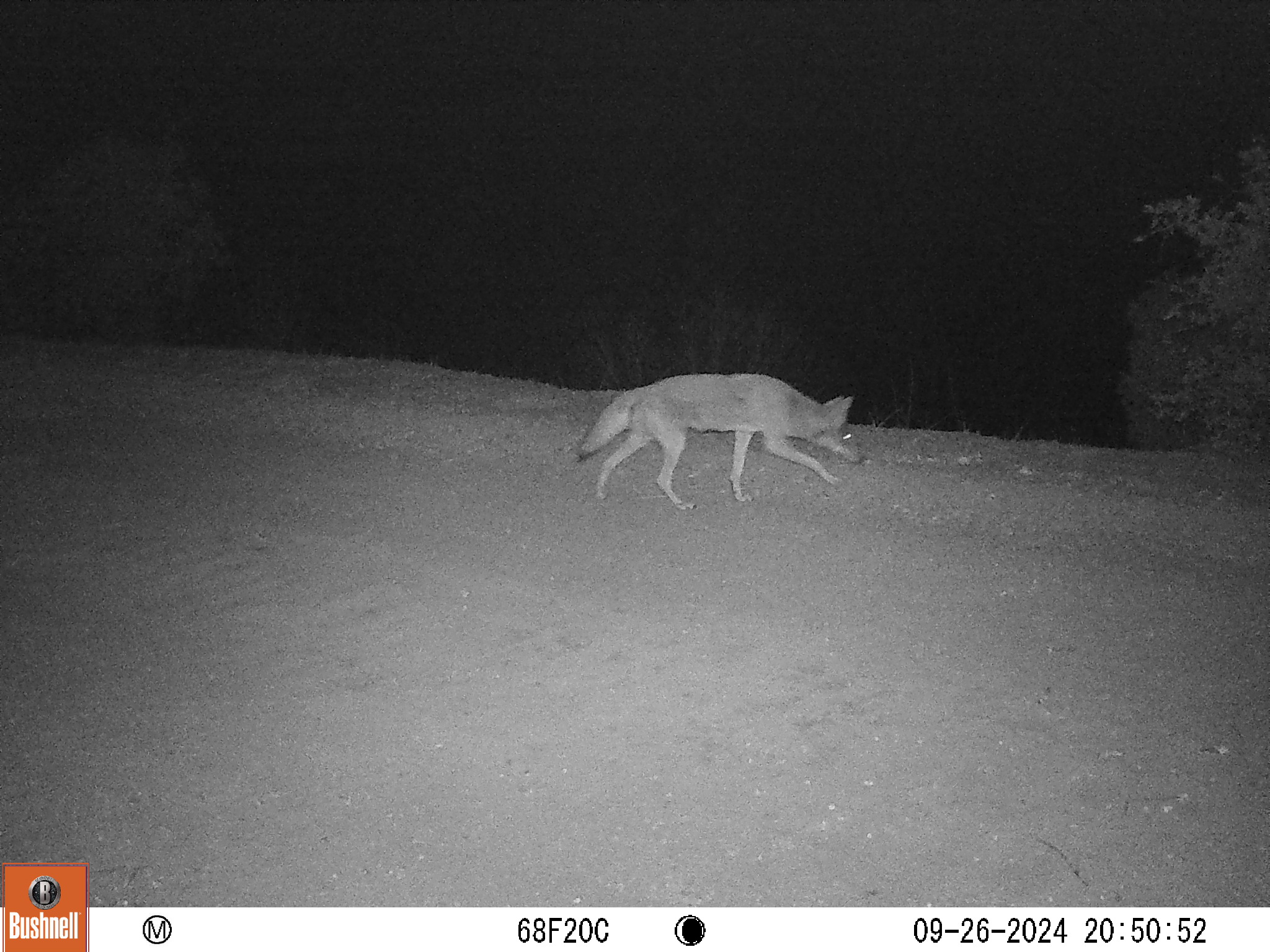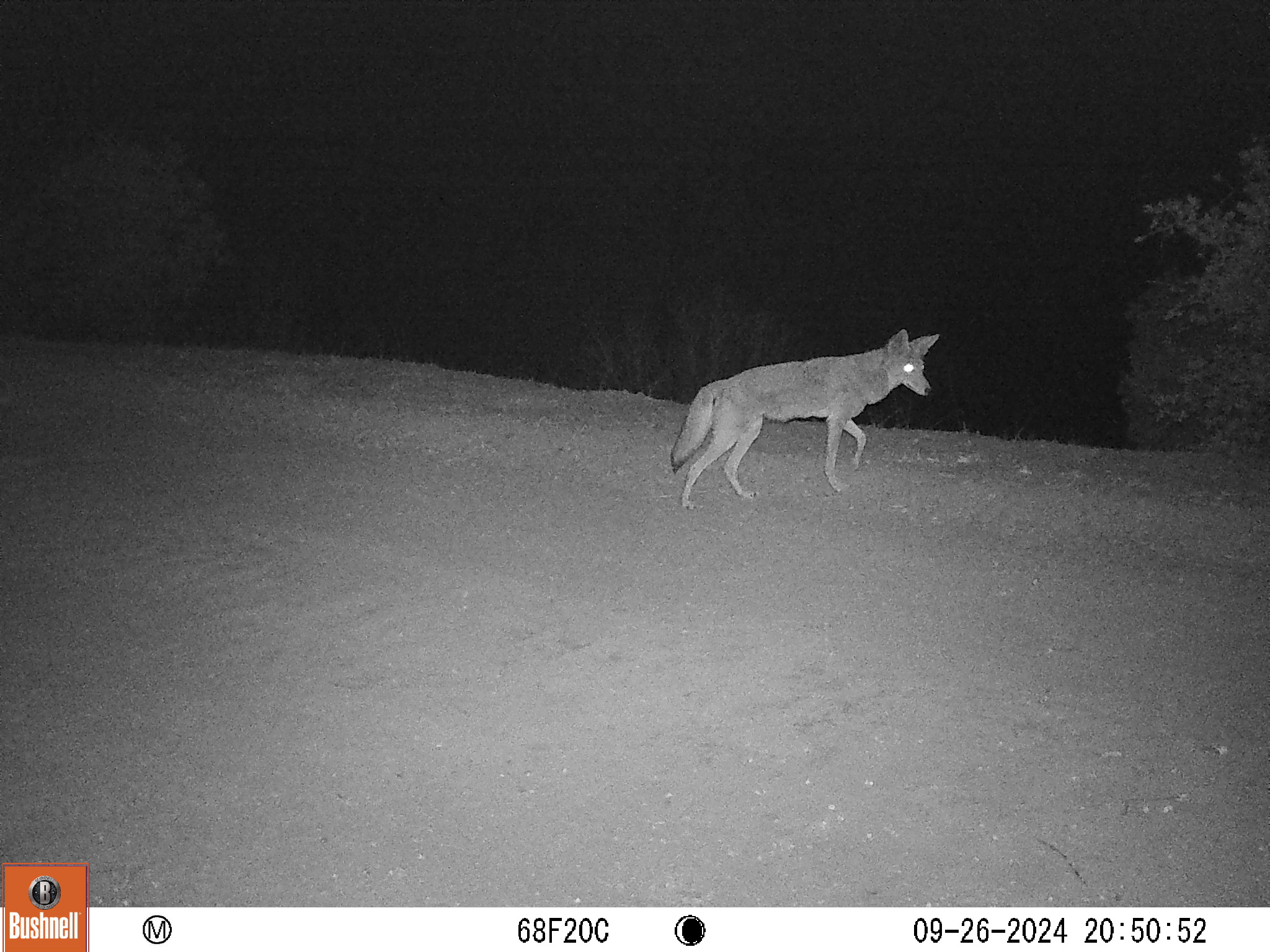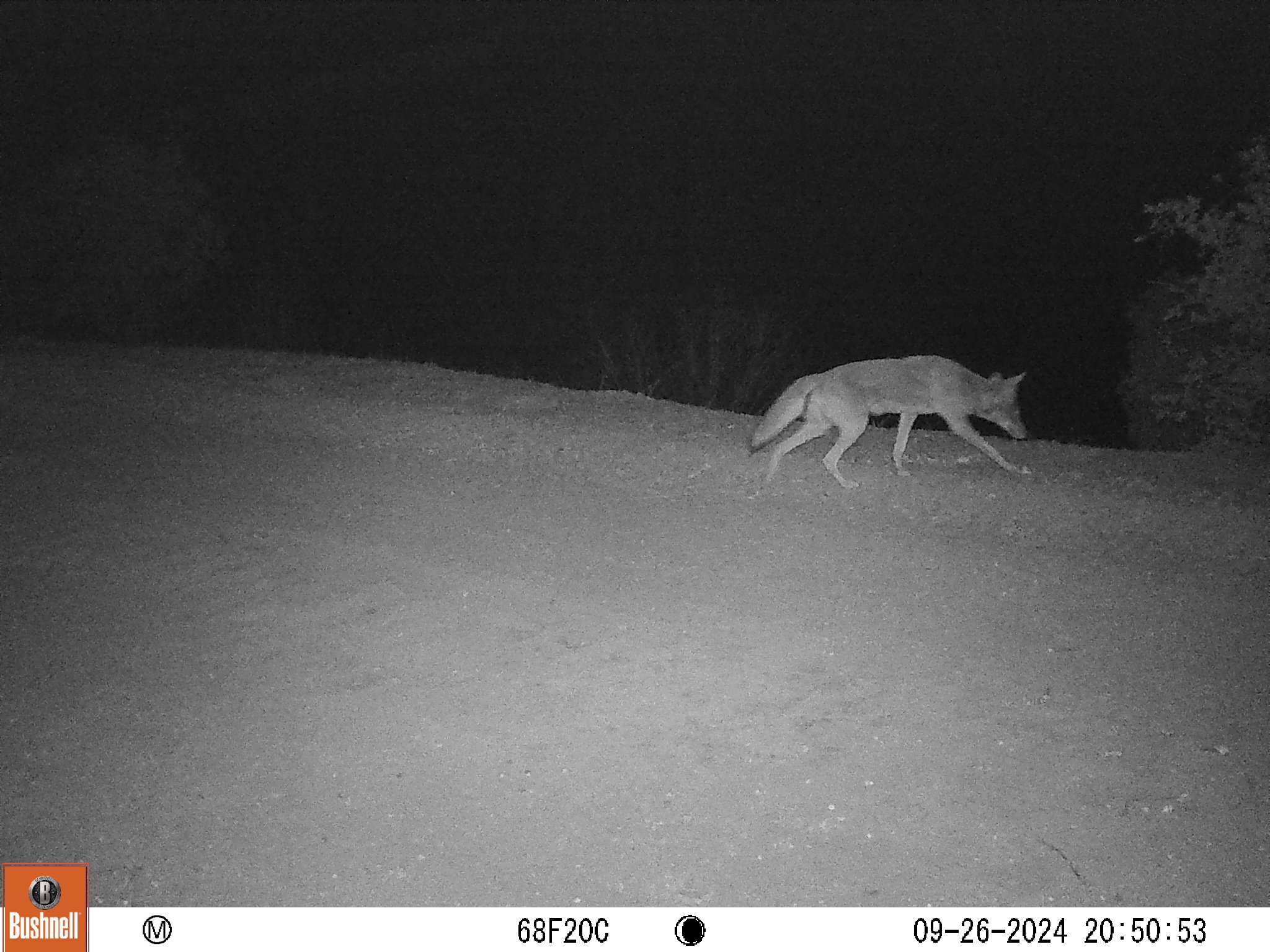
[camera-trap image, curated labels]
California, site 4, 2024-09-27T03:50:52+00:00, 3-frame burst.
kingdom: Animalia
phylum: Chordata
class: Mammalia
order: Carnivora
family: Canidae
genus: Canis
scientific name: Canis latrans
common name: coyote